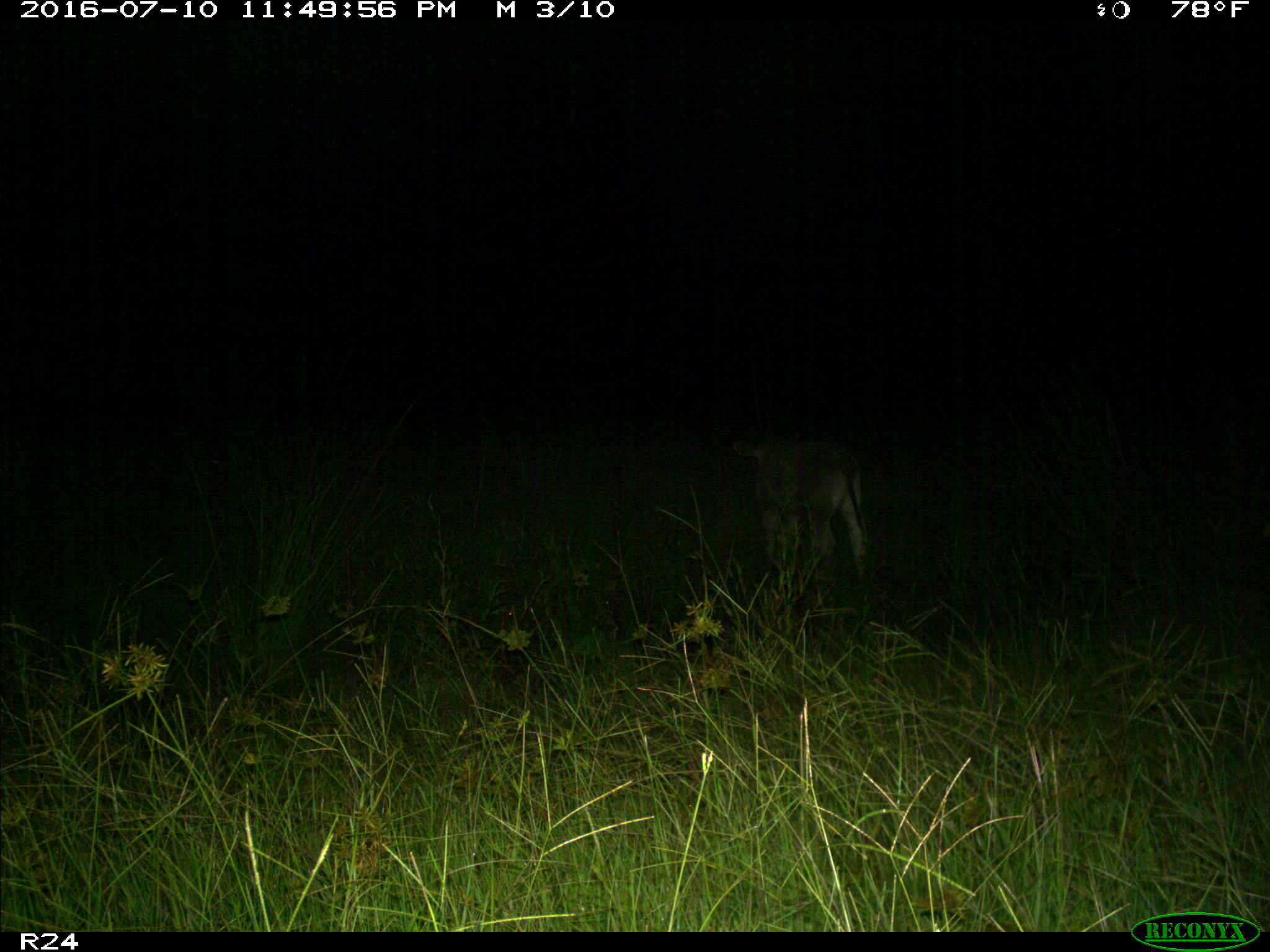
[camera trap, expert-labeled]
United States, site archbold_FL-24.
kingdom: Animalia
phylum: Chordata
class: Mammalia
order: Artiodactyla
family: Bovidae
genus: Bos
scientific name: Bos taurus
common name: domestic cow